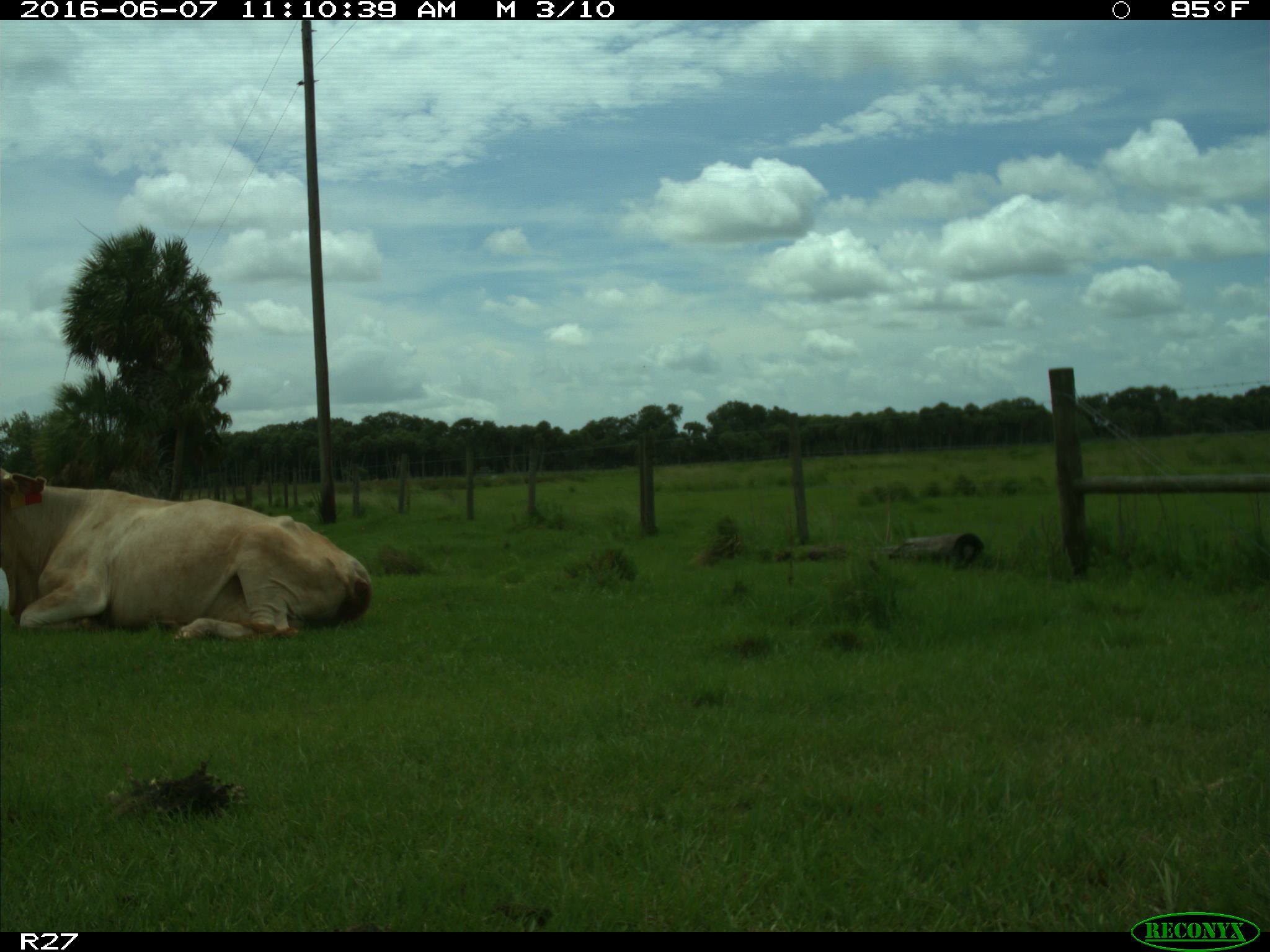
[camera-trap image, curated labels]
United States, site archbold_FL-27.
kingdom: Animalia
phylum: Chordata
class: Mammalia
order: Artiodactyla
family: Bovidae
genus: Bos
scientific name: Bos taurus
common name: domestic cow